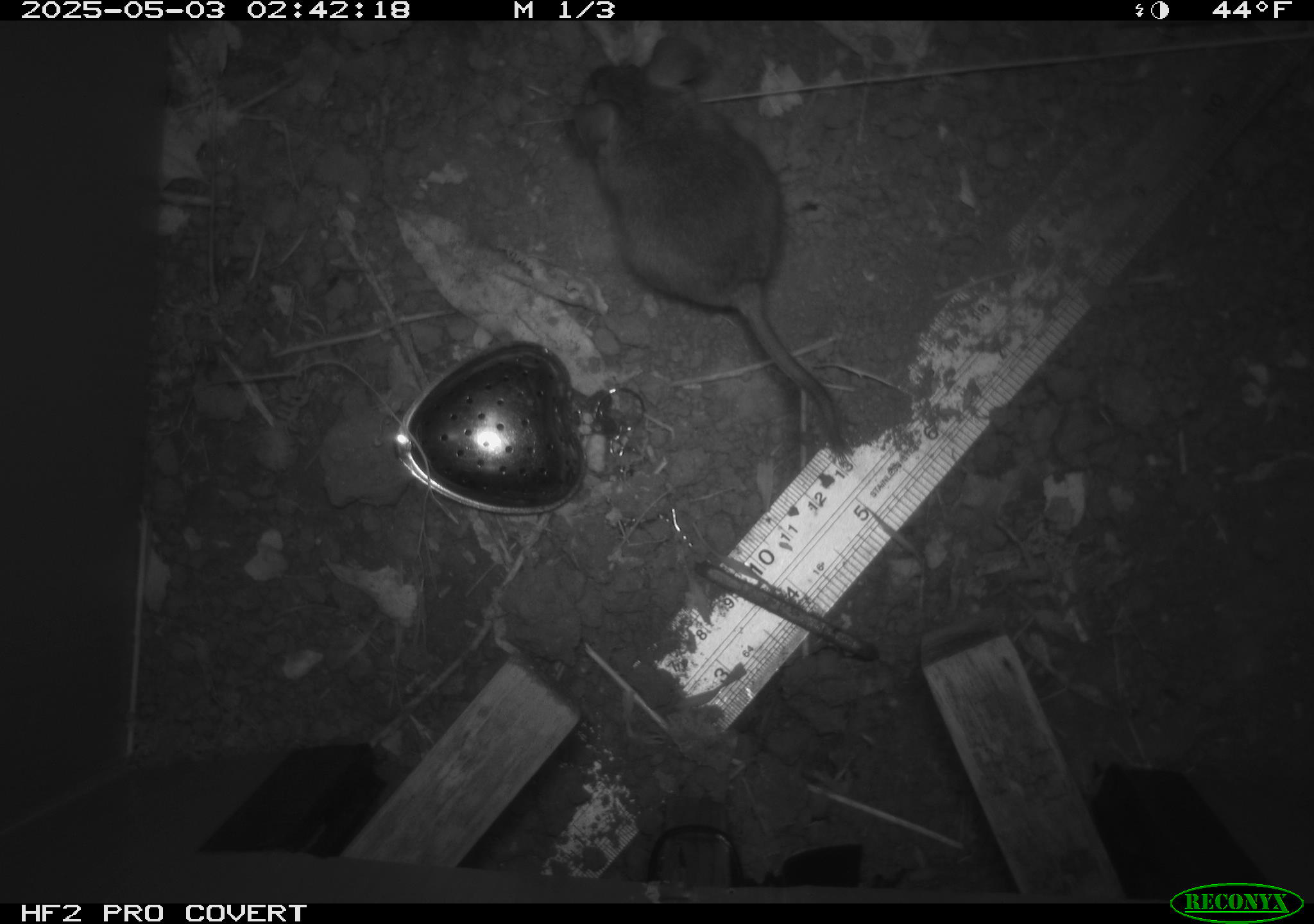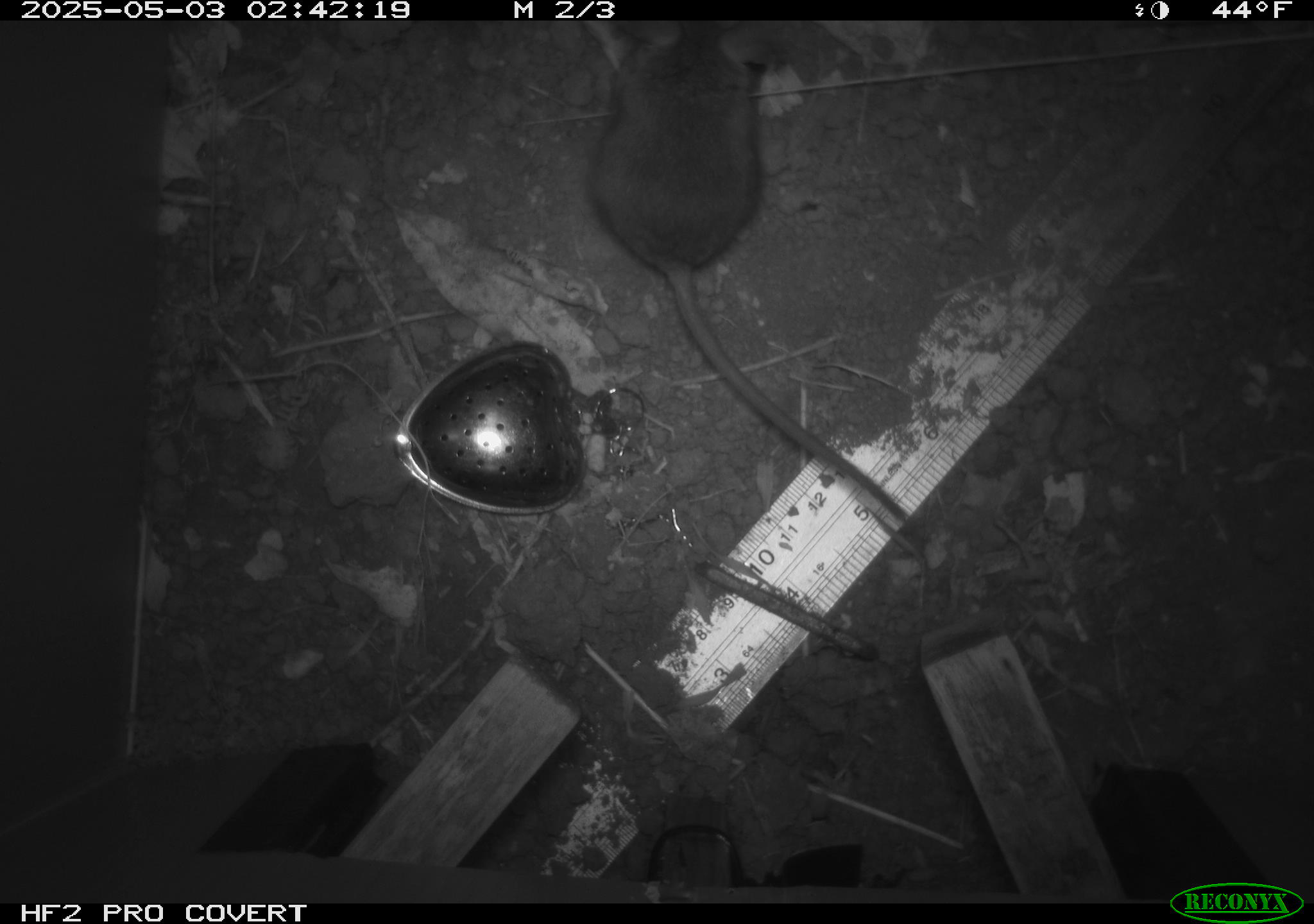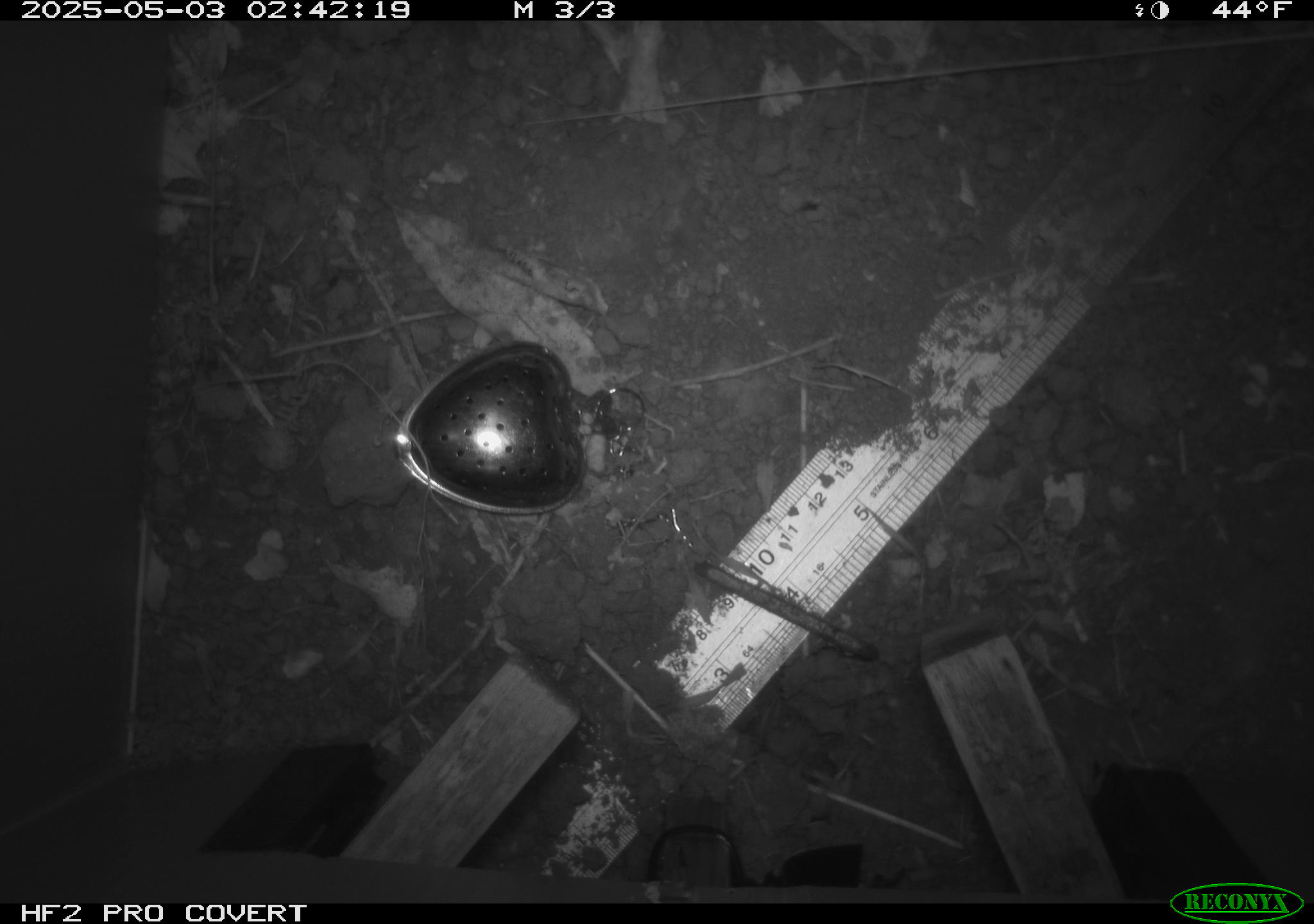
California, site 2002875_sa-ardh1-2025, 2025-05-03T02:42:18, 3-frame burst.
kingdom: Animalia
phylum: Chordata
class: Mammalia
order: Rodentia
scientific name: Rodentia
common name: mouse species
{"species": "mouse species (Rodentia)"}